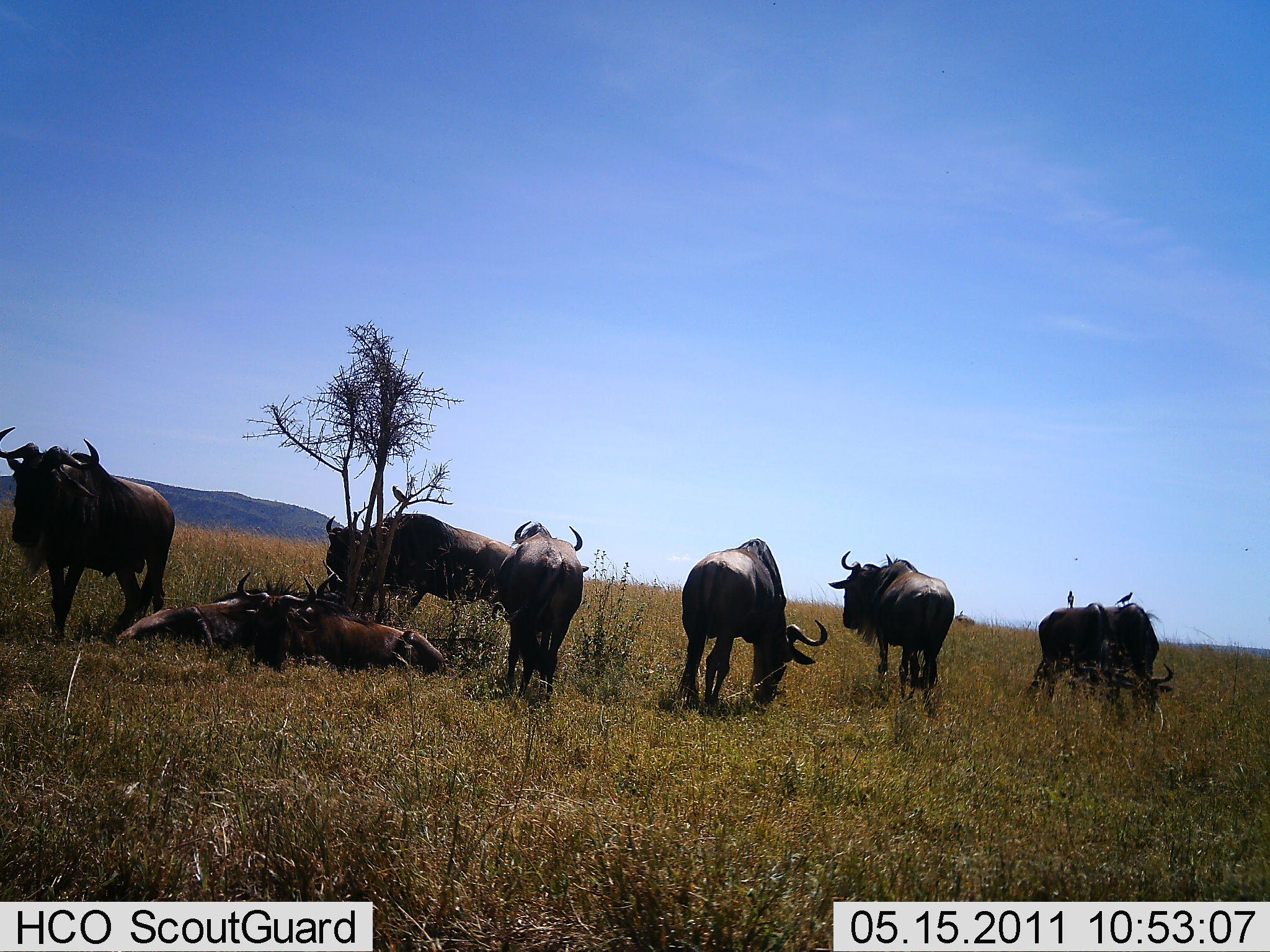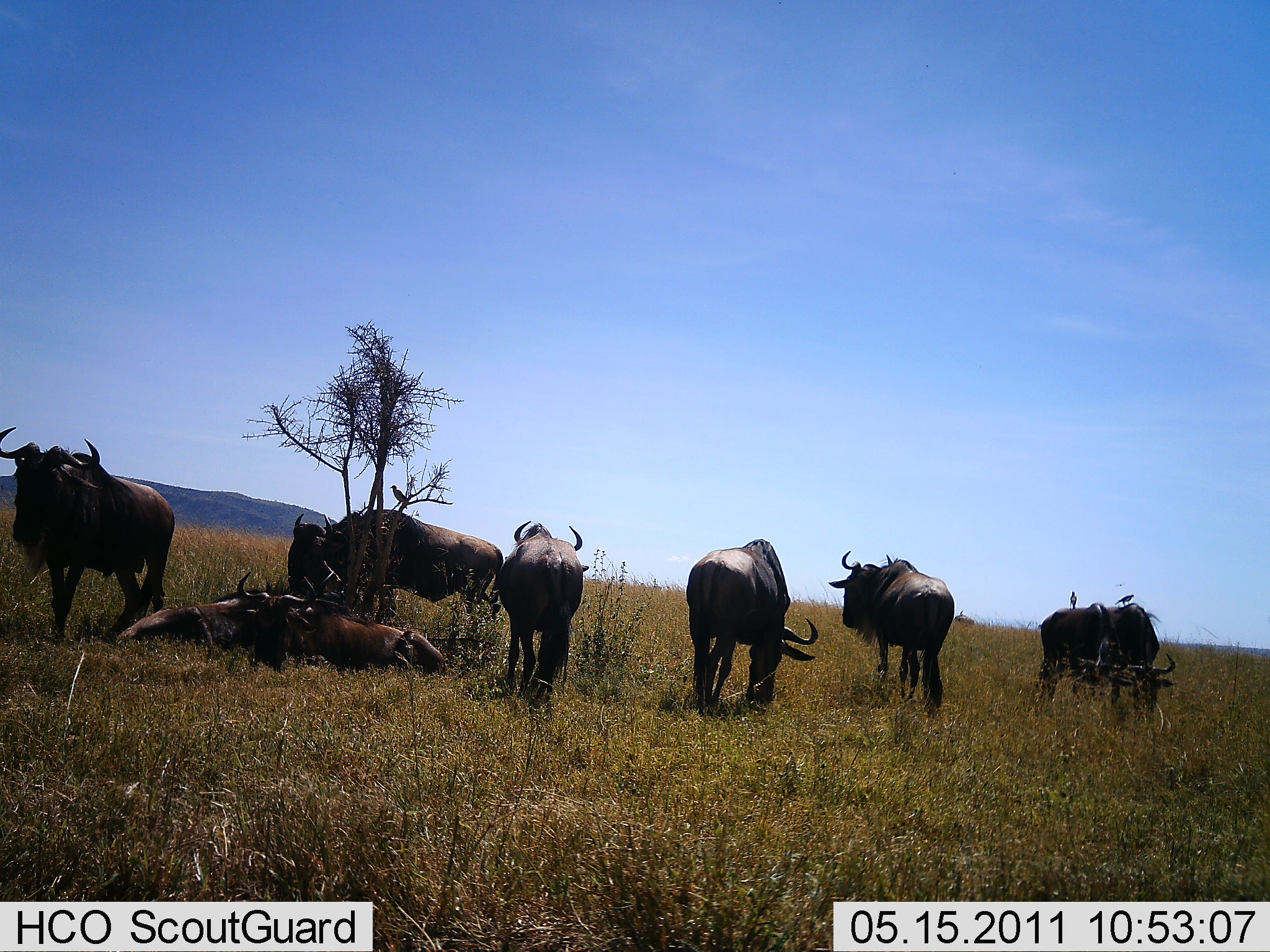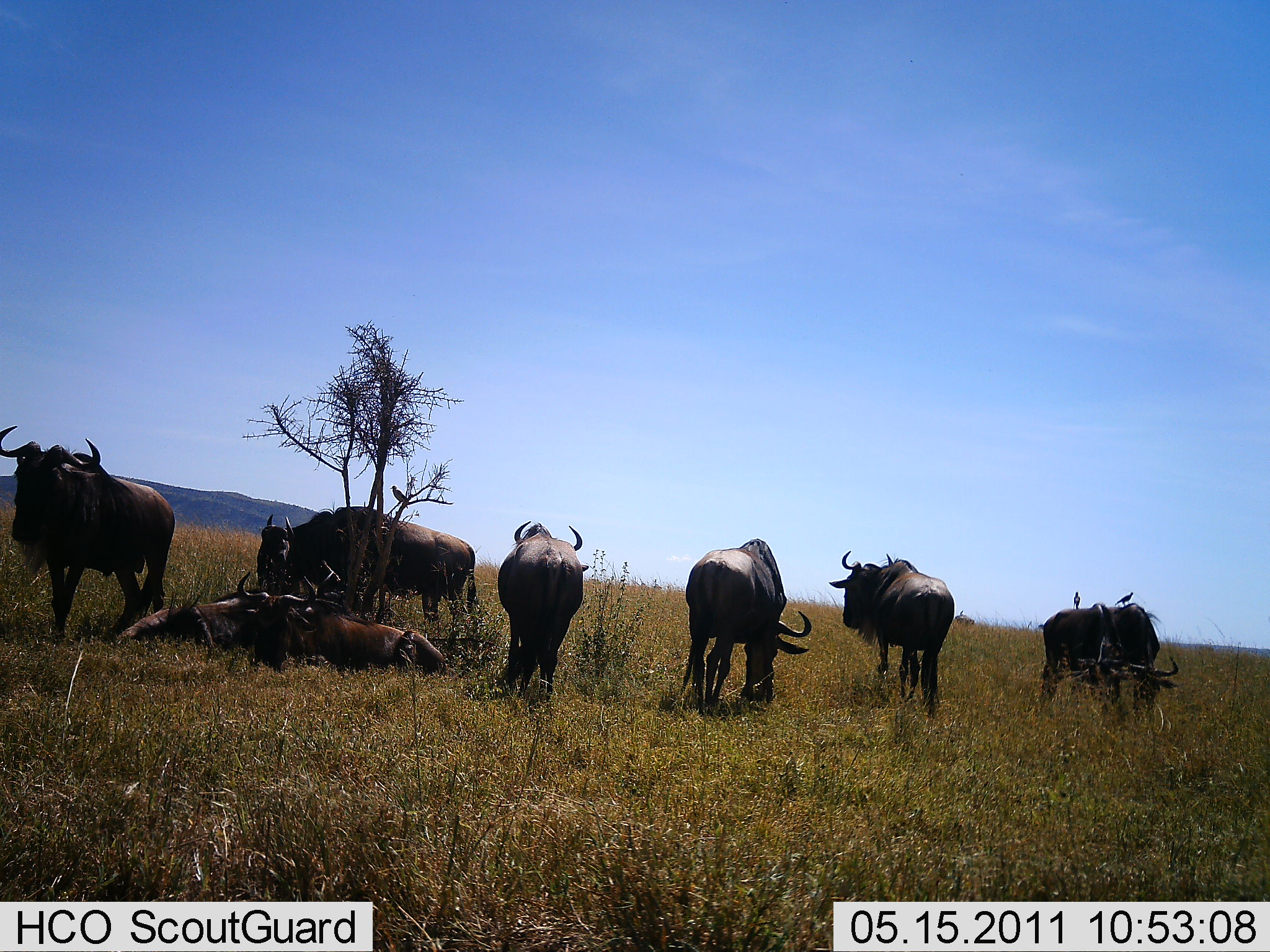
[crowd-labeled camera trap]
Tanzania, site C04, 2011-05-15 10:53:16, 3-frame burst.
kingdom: Animalia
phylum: Chordata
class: Mammalia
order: Artiodactyla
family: Bovidae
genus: Connochaetes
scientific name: Connochaetes taurinus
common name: blue wildebeest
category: wildebeest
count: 8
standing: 83%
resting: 89%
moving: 17%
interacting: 0%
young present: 0%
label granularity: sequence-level